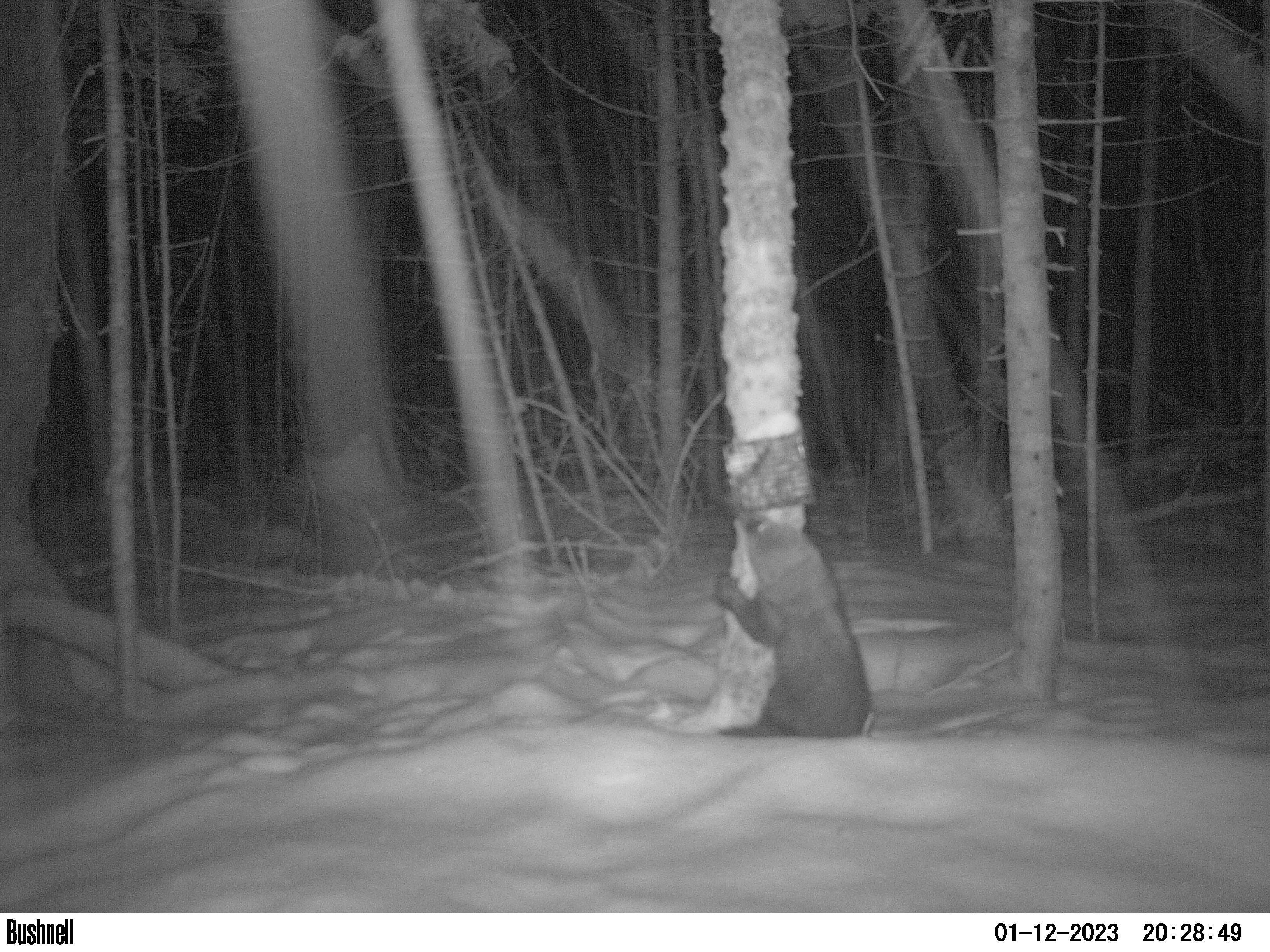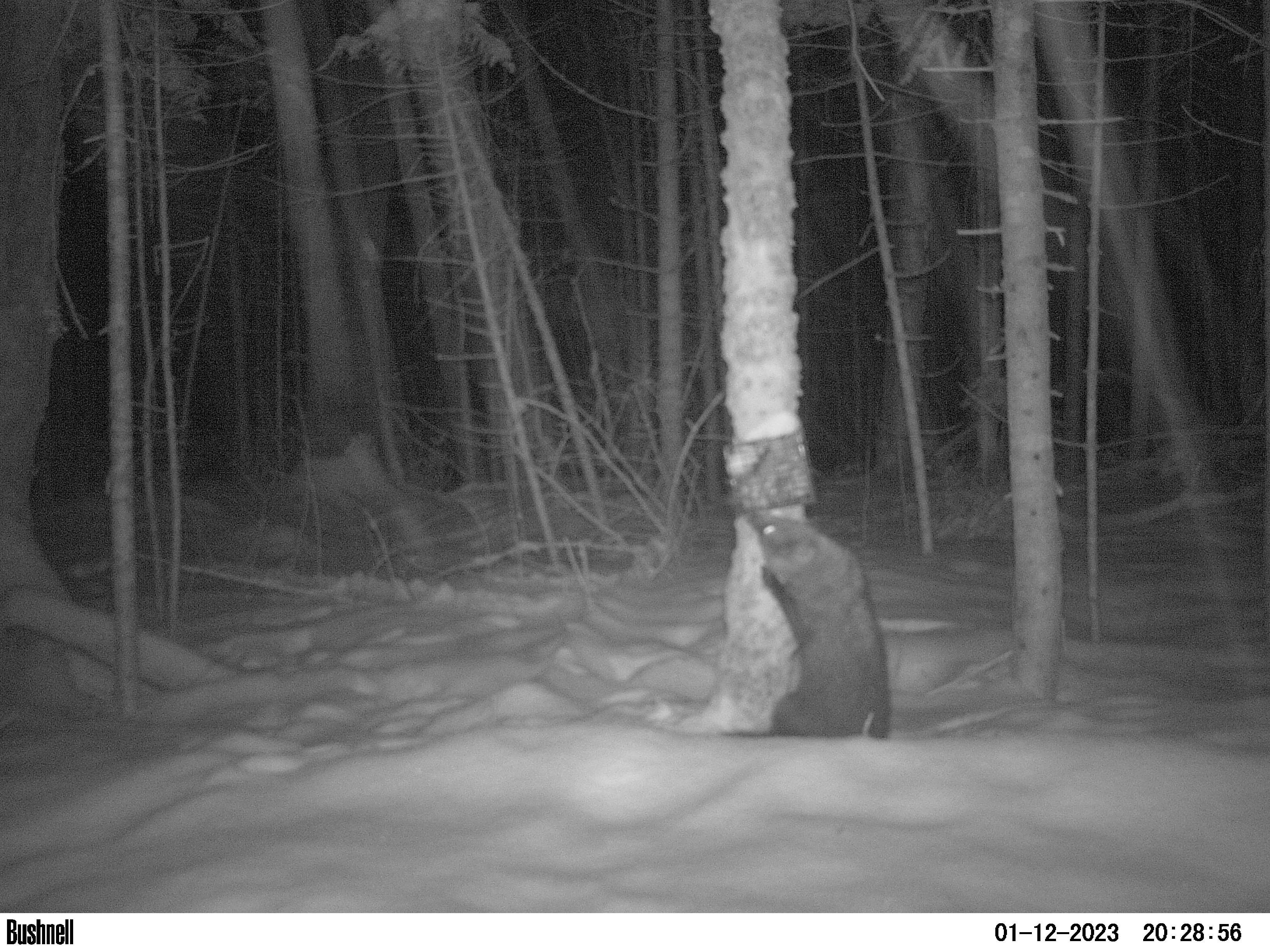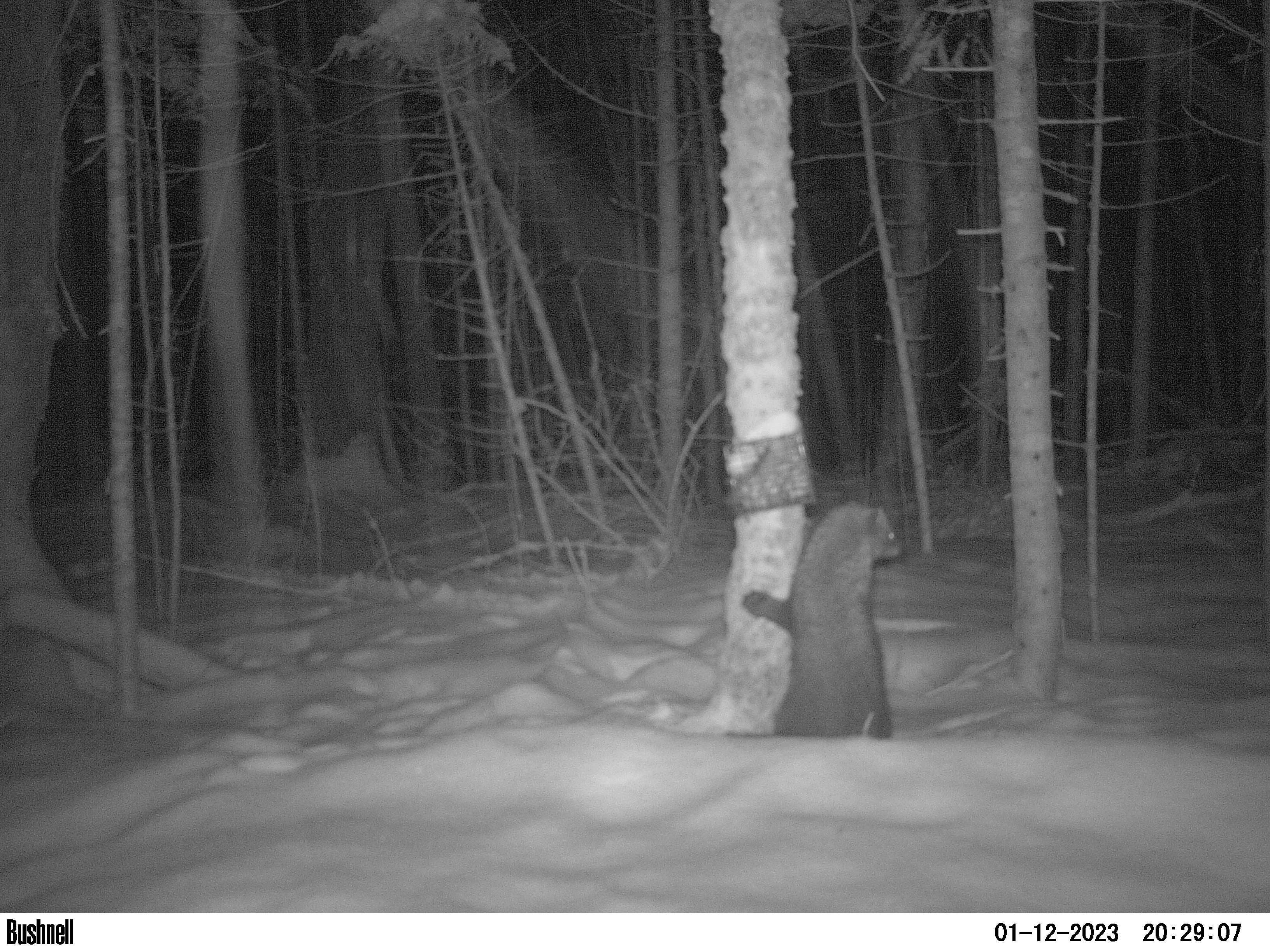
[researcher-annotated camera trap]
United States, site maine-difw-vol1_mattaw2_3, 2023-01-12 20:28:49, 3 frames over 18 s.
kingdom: Animalia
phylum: Chordata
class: Mammalia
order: Carnivora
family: Mustelidae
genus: Pekania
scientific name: Pekania pennanti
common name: fisher